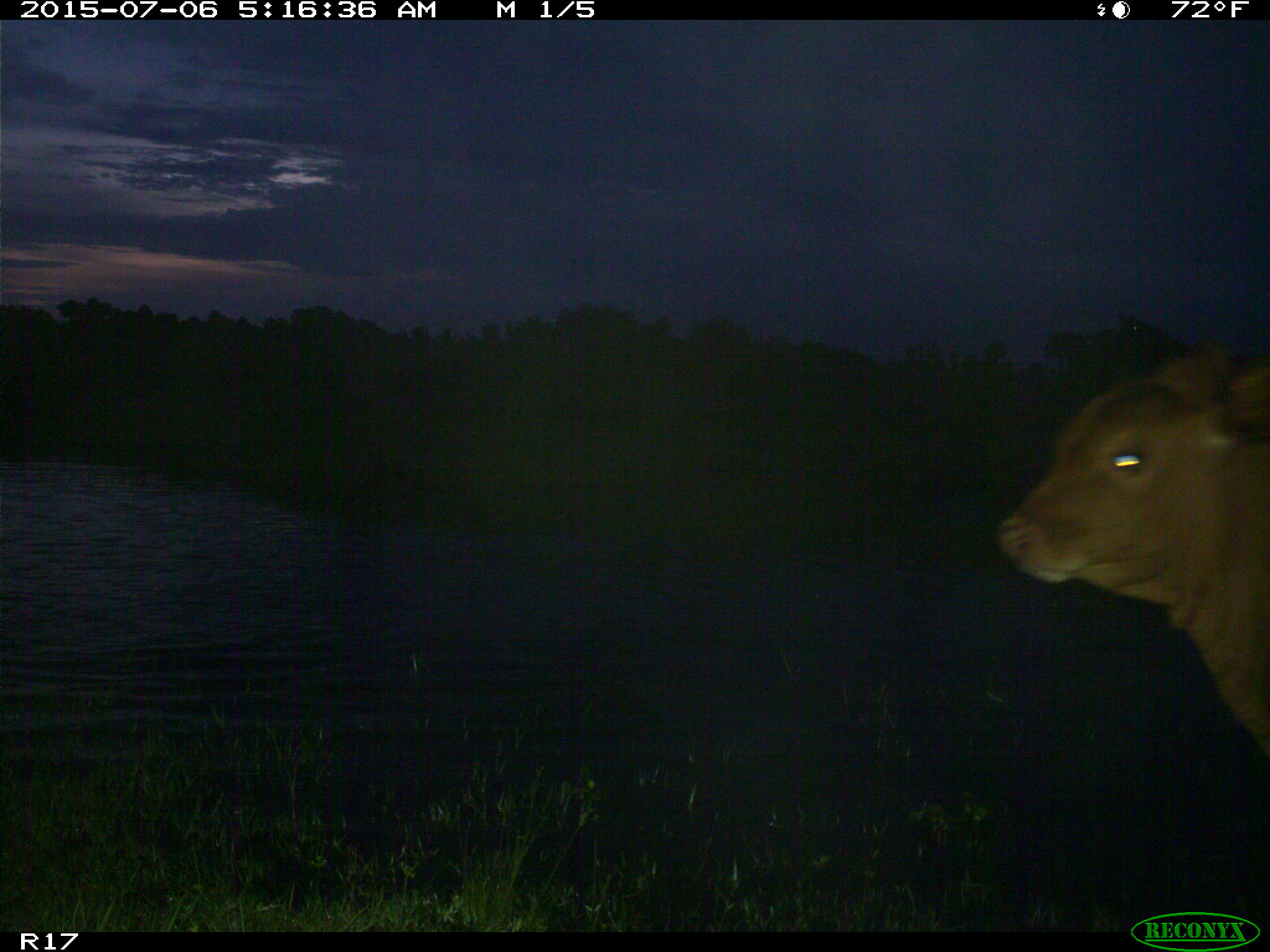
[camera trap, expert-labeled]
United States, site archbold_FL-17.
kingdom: Animalia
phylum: Chordata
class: Mammalia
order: Artiodactyla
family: Bovidae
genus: Bos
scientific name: Bos taurus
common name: domestic cow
Bos taurus (domestic cow).